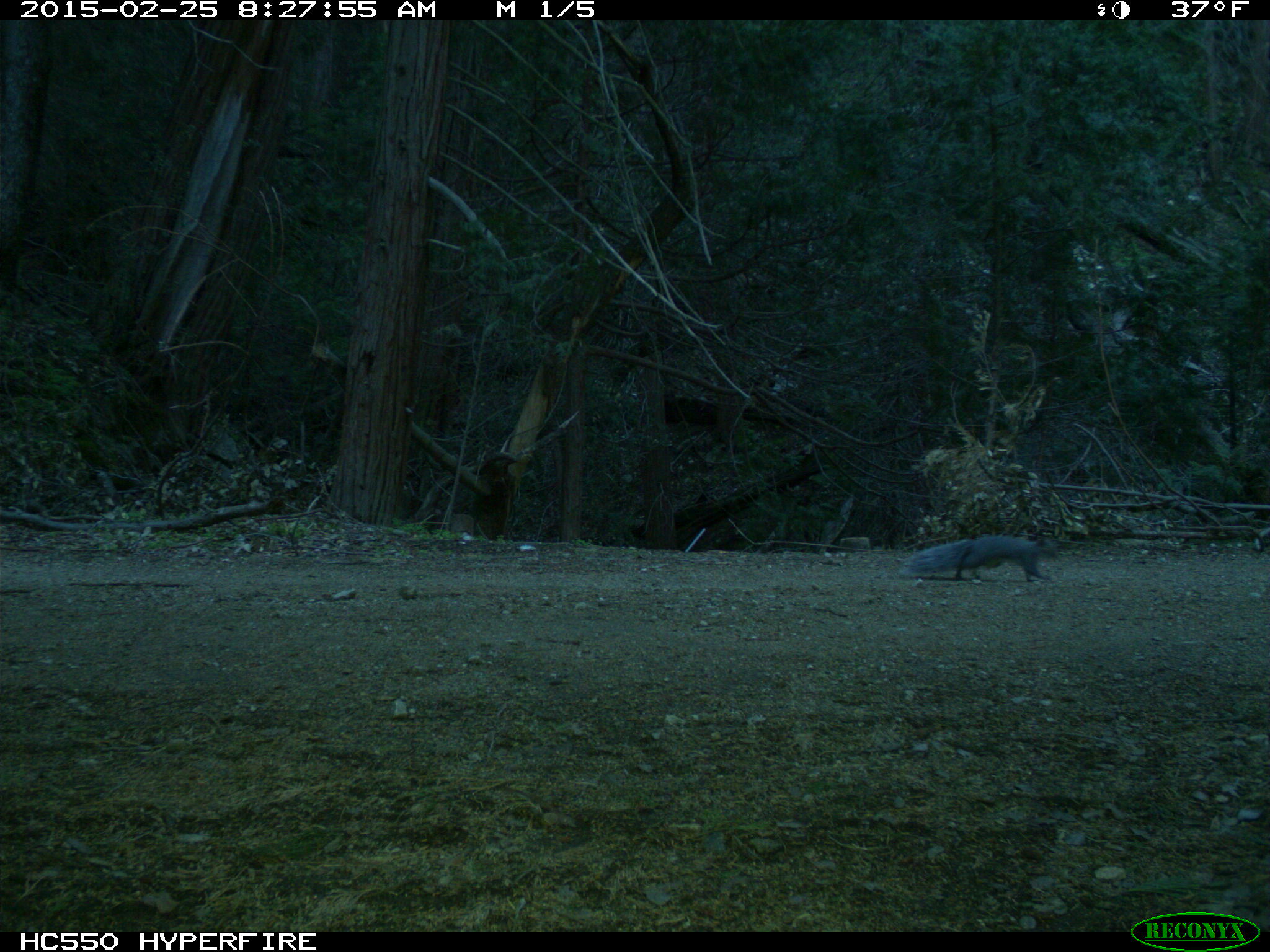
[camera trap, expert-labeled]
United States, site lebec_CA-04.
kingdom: Animalia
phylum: Chordata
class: Mammalia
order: Rodentia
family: Sciuridae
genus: Sciurus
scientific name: Sciurus carolinensis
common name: eastern gray squirrel